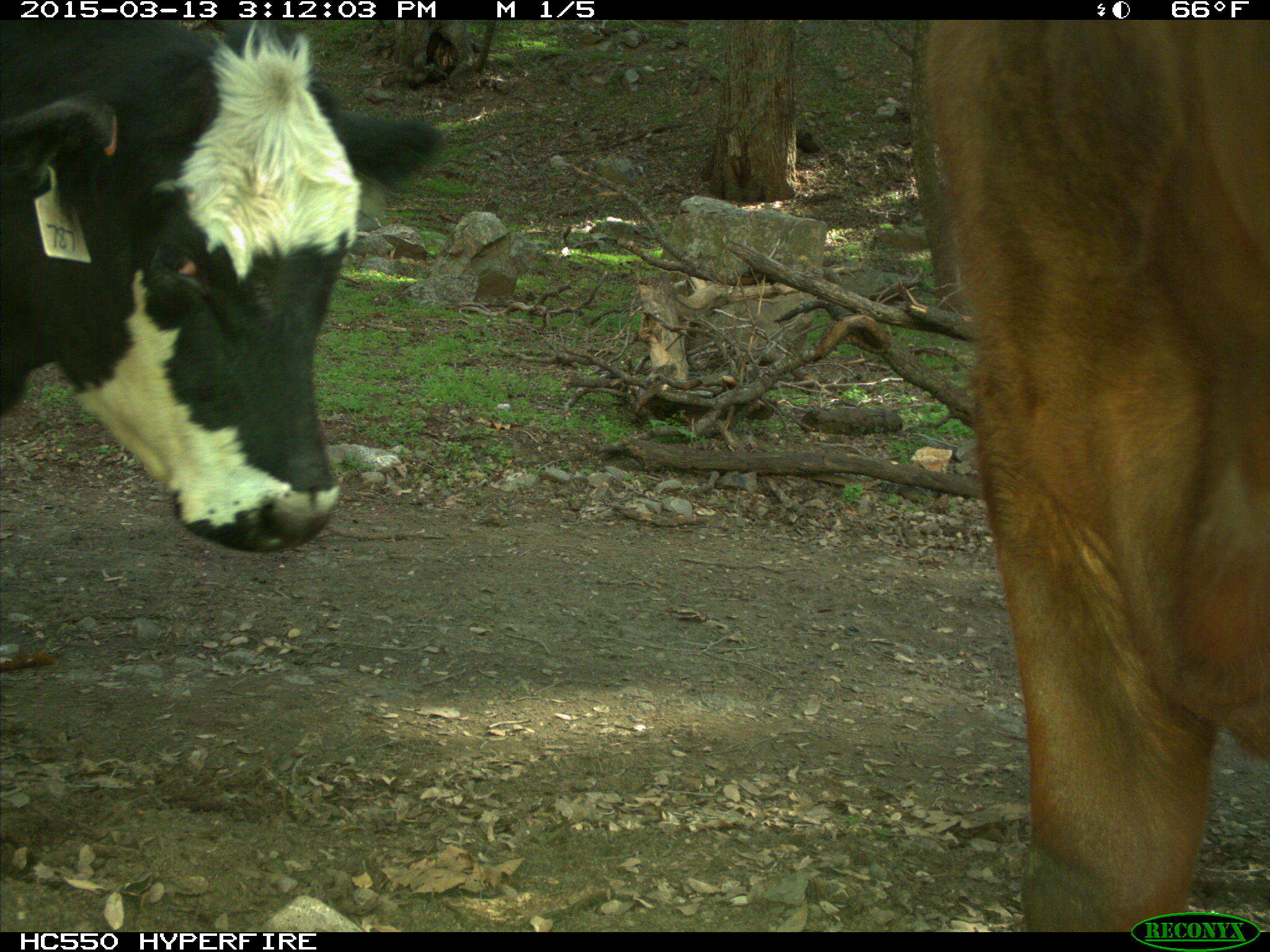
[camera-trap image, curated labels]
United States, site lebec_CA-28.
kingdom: Animalia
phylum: Chordata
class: Mammalia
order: Artiodactyla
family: Bovidae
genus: Bos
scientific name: Bos taurus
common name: domestic cow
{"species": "Bos taurus (domestic cow)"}